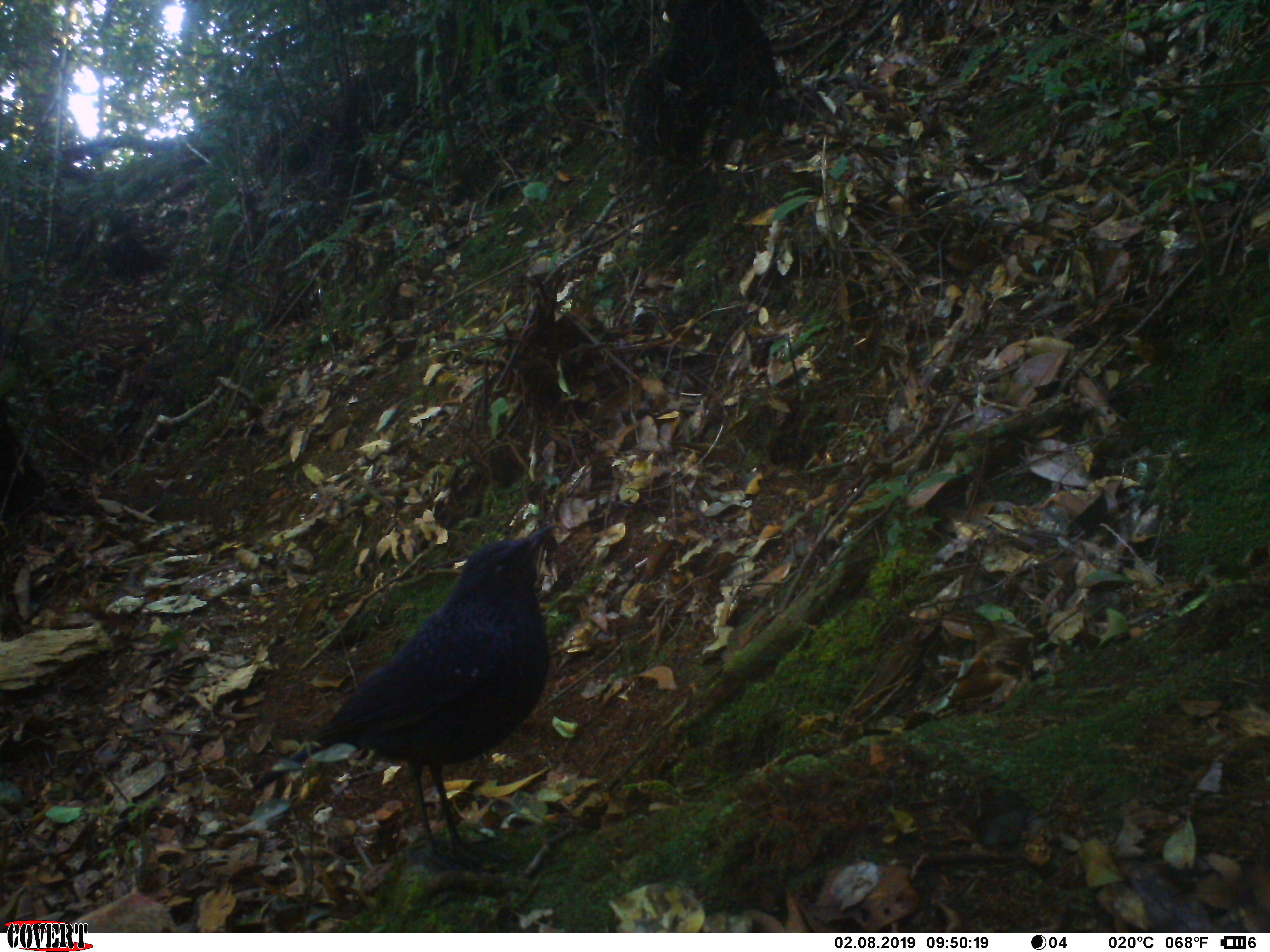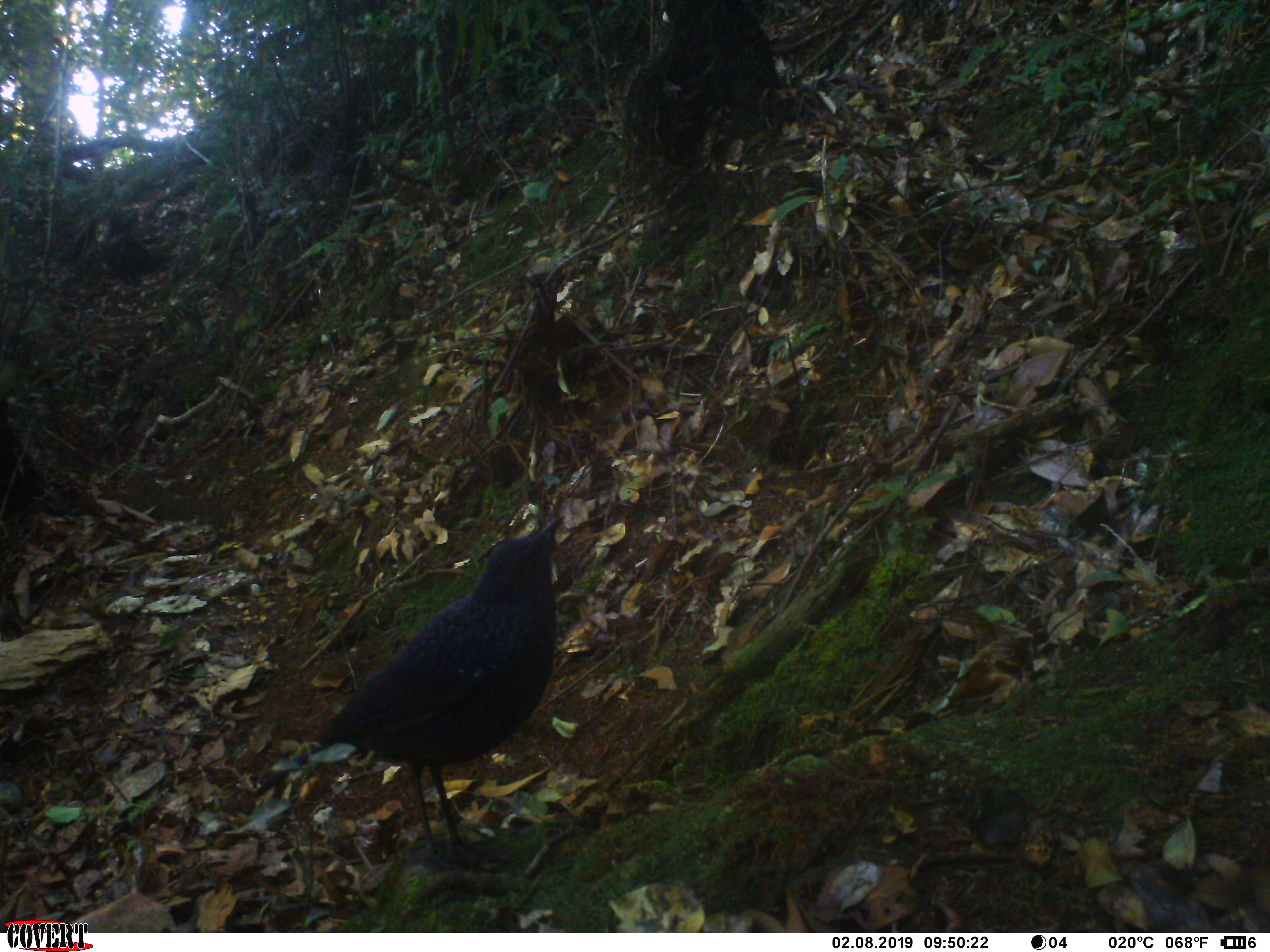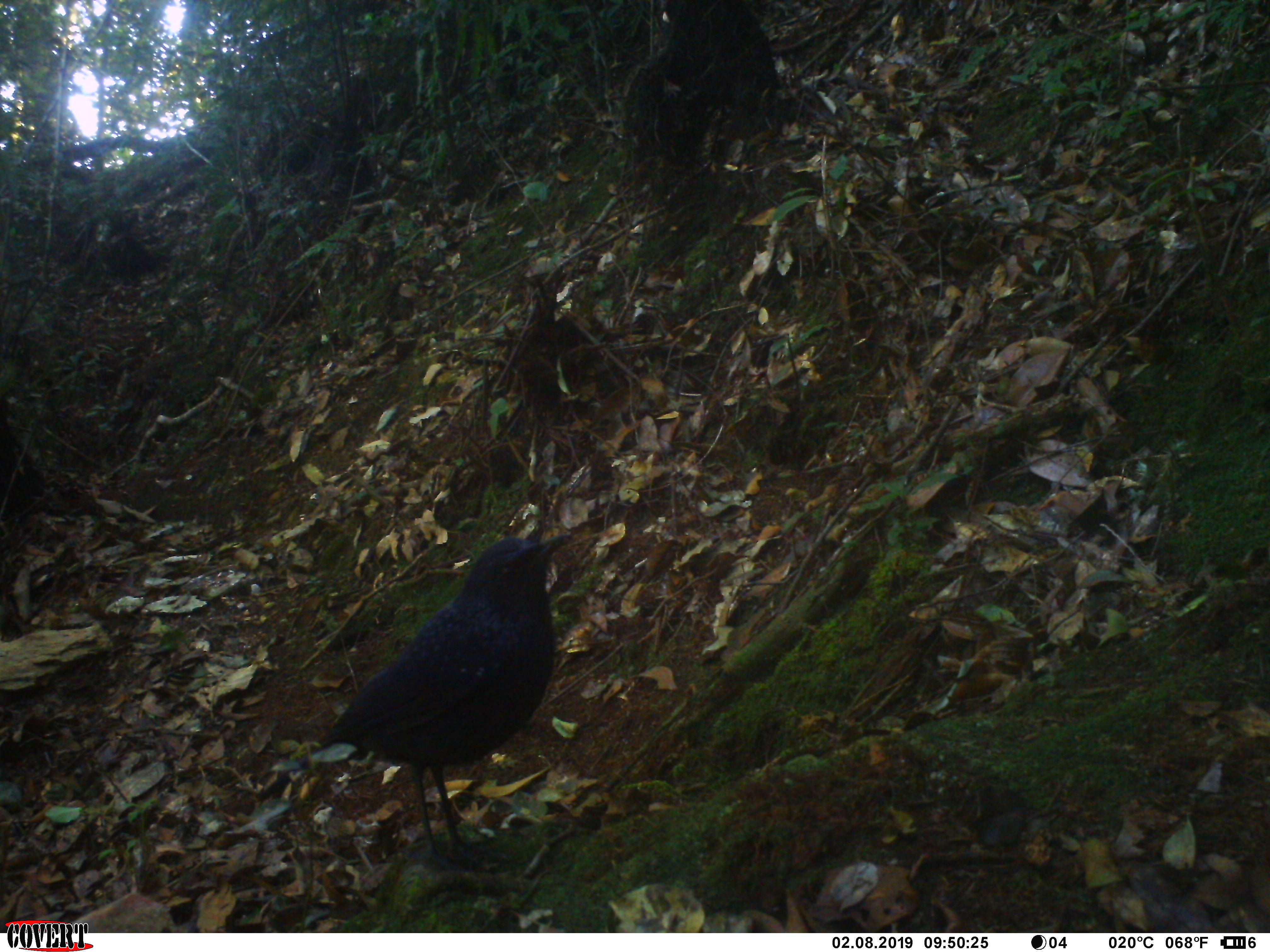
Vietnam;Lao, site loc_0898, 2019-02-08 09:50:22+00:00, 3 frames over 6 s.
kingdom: Animalia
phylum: Chordata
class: Aves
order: Passeriformes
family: Muscicapidae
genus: Myophonus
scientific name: Myophonus caeruleus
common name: blue whistling thrush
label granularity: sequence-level